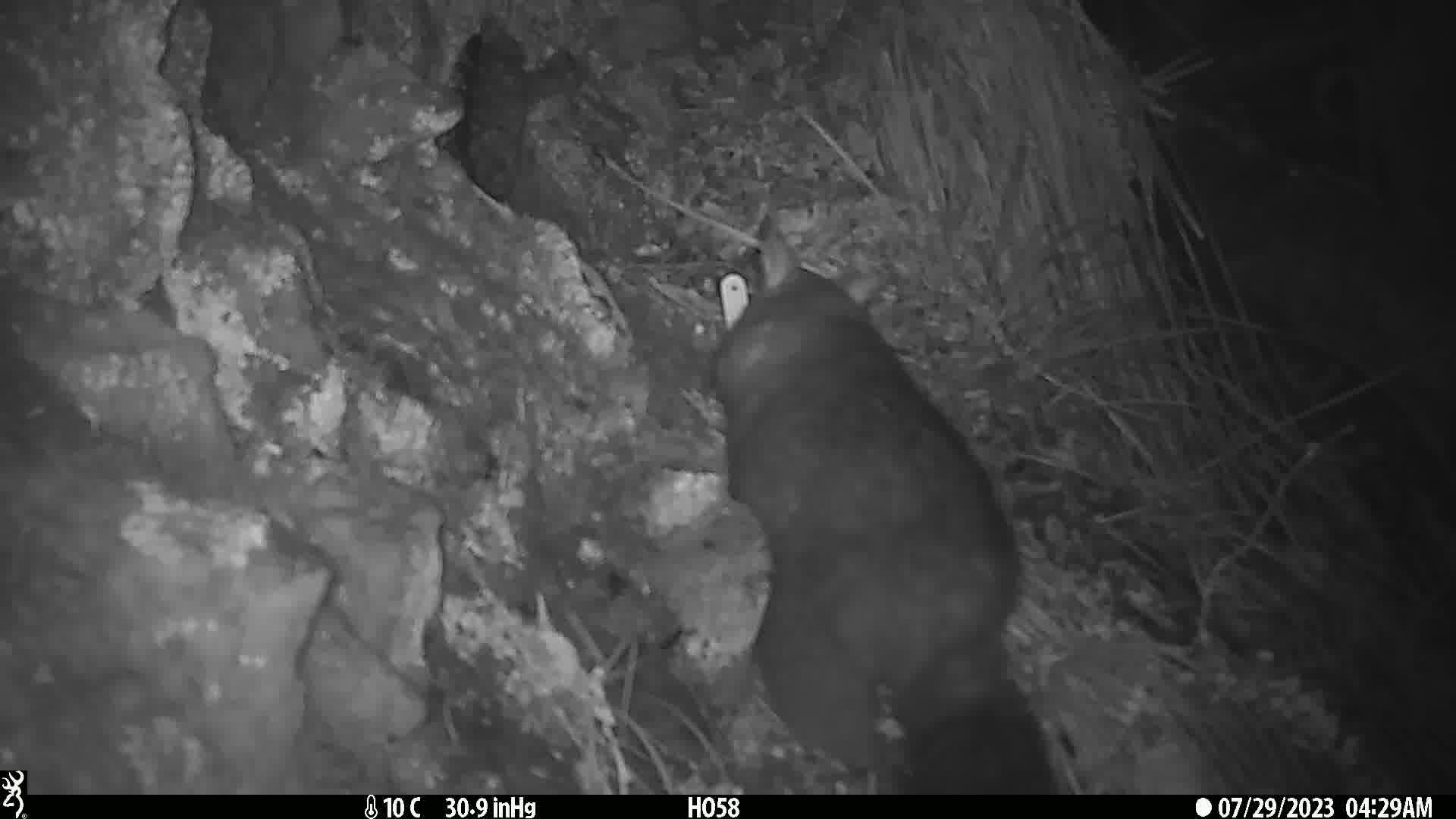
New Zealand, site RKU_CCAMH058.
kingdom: Animalia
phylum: Chordata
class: Mammalia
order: Diprotodontia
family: Phalangeridae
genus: Trichosurus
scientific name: Trichosurus vulpecula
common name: common brushtail possum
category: possum